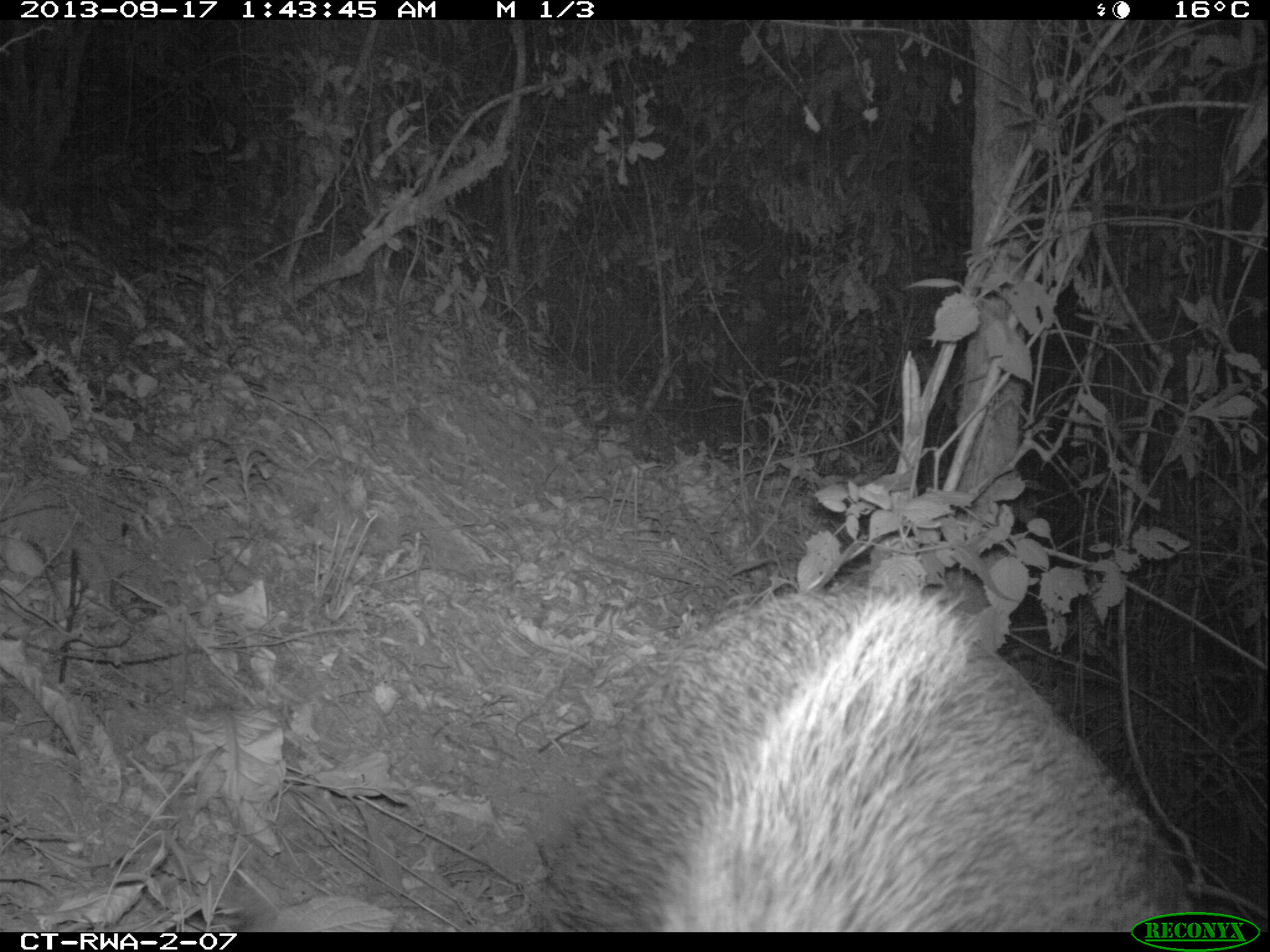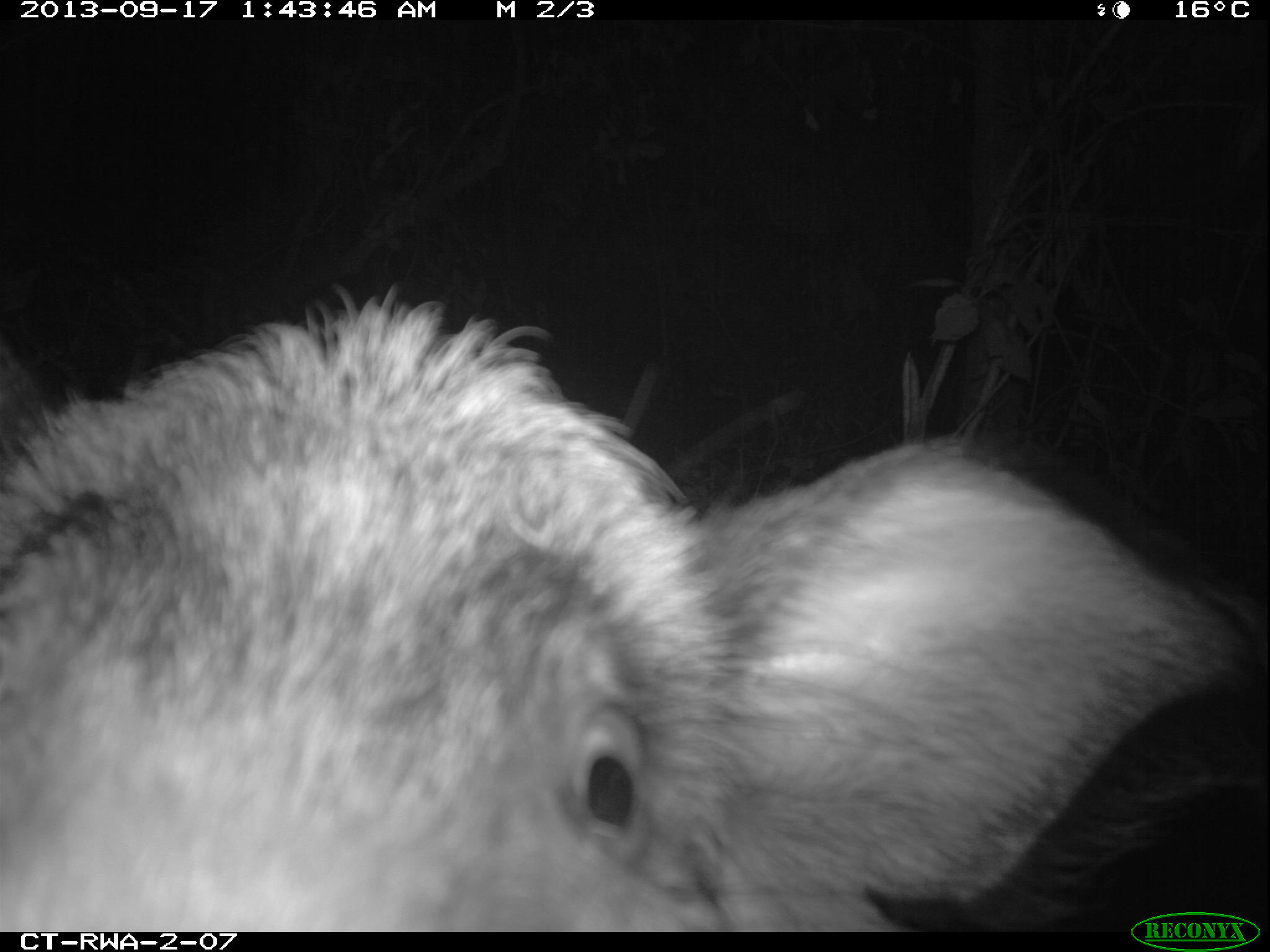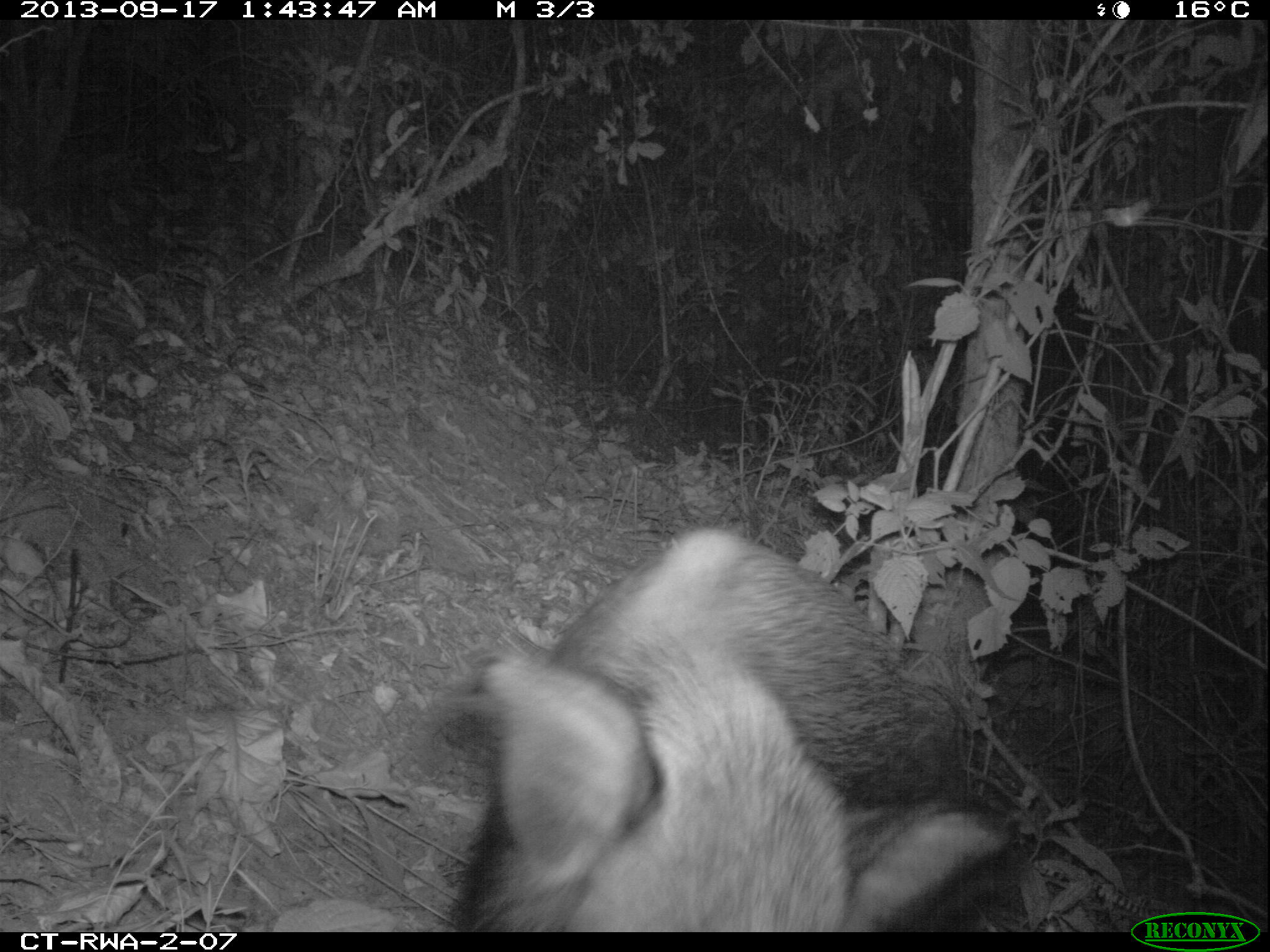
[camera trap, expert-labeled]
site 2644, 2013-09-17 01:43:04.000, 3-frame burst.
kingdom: Animalia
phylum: Chordata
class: Mammalia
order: Artiodactyla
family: Suidae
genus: Potamochoerus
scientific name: Potamochoerus larvatus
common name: bushpig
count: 2